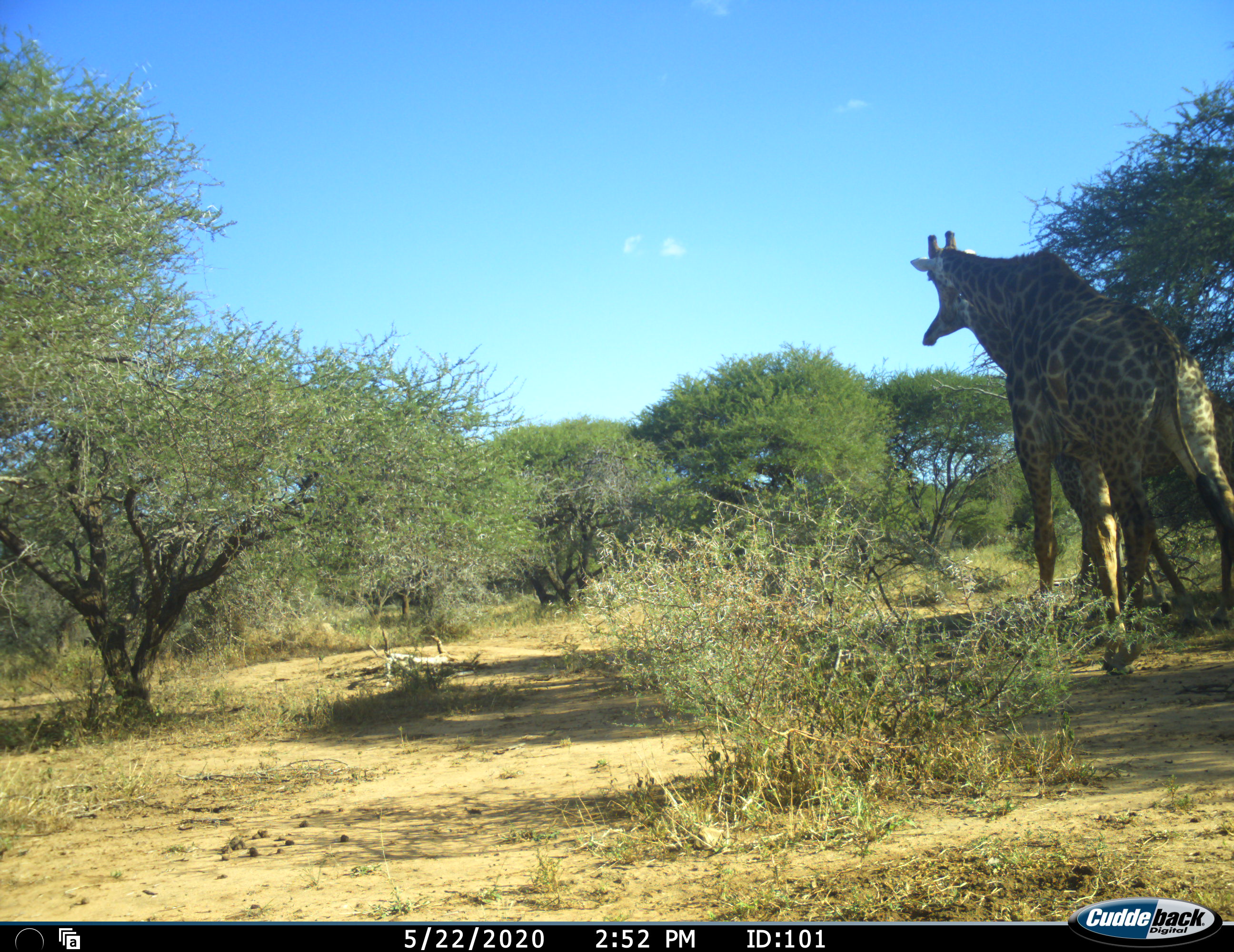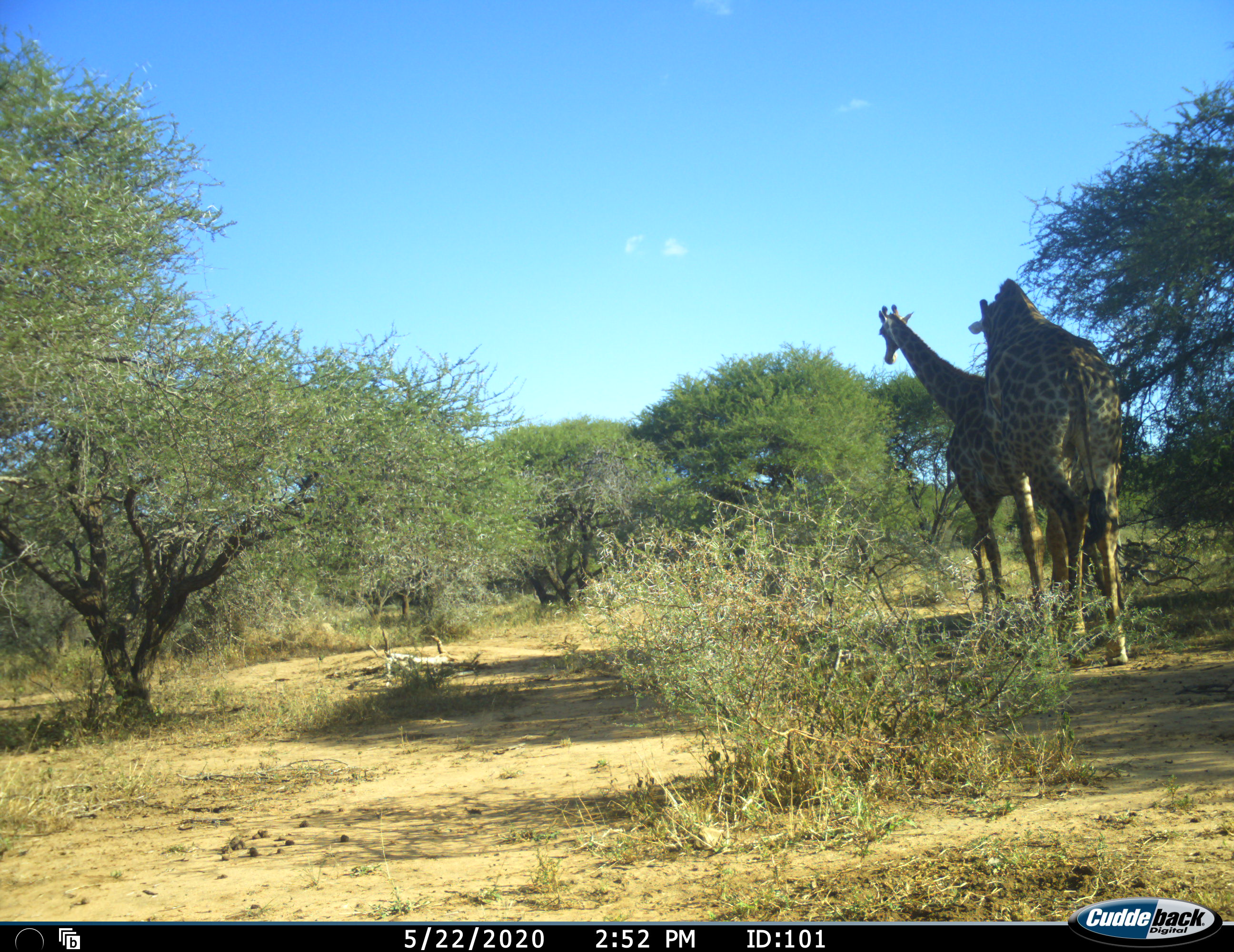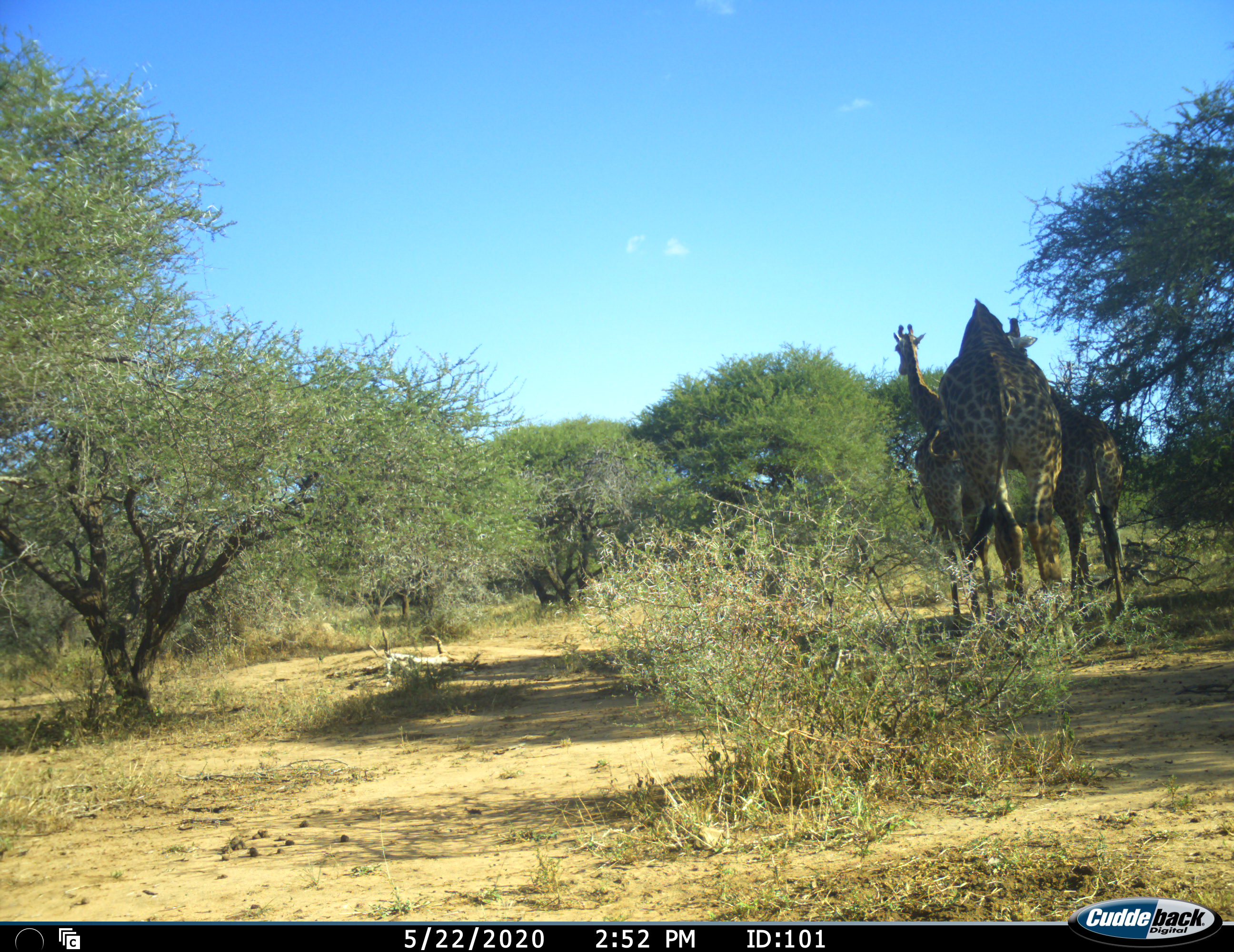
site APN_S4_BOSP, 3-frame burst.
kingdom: Animalia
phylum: Chordata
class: Mammalia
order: Artiodactyla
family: Giraffidae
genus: Giraffa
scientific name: Giraffa camelopardalis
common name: giraffe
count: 3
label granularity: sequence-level